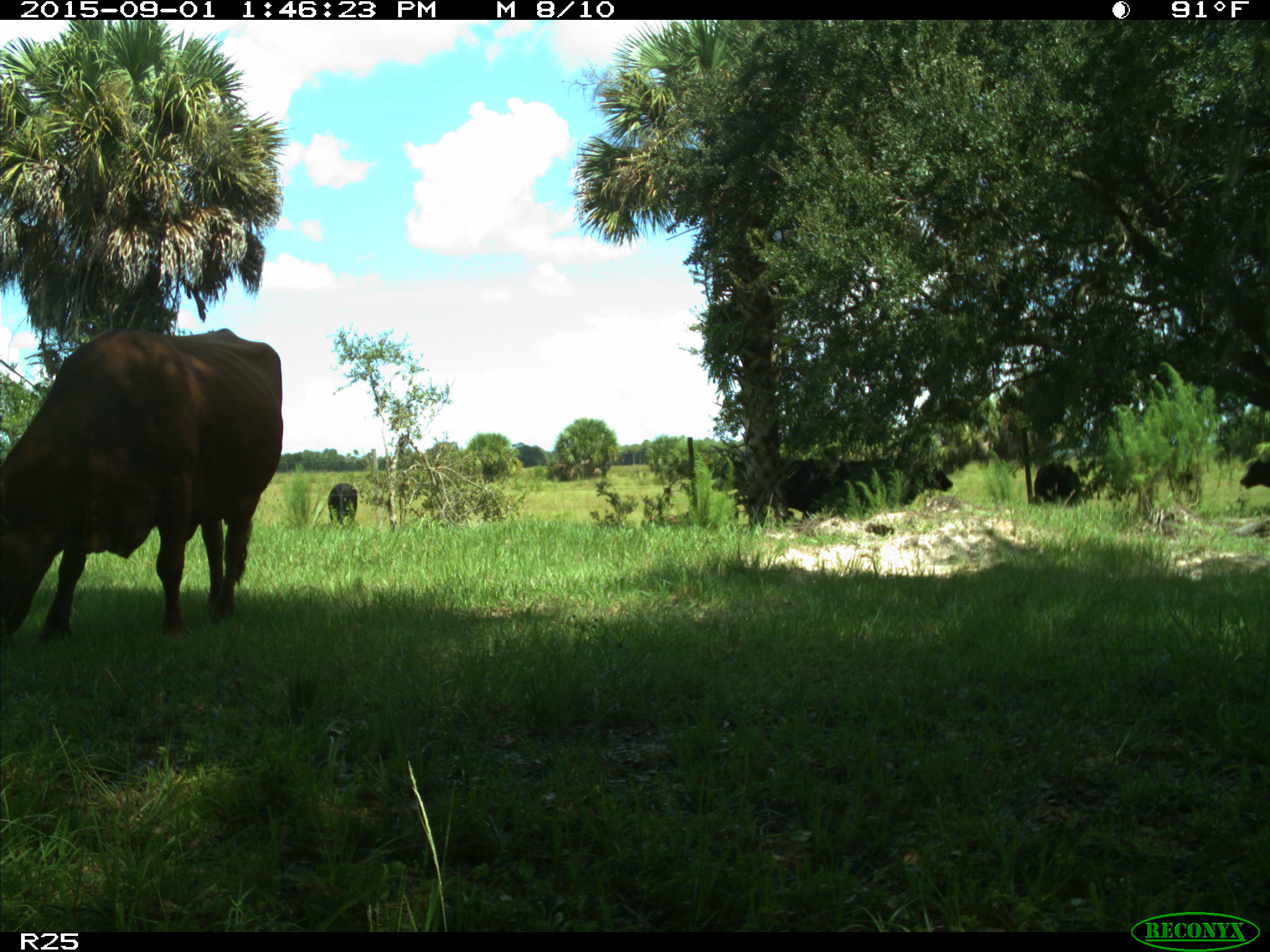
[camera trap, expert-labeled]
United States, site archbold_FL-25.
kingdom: Animalia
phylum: Chordata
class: Mammalia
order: Artiodactyla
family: Bovidae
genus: Bos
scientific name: Bos taurus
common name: domestic cow